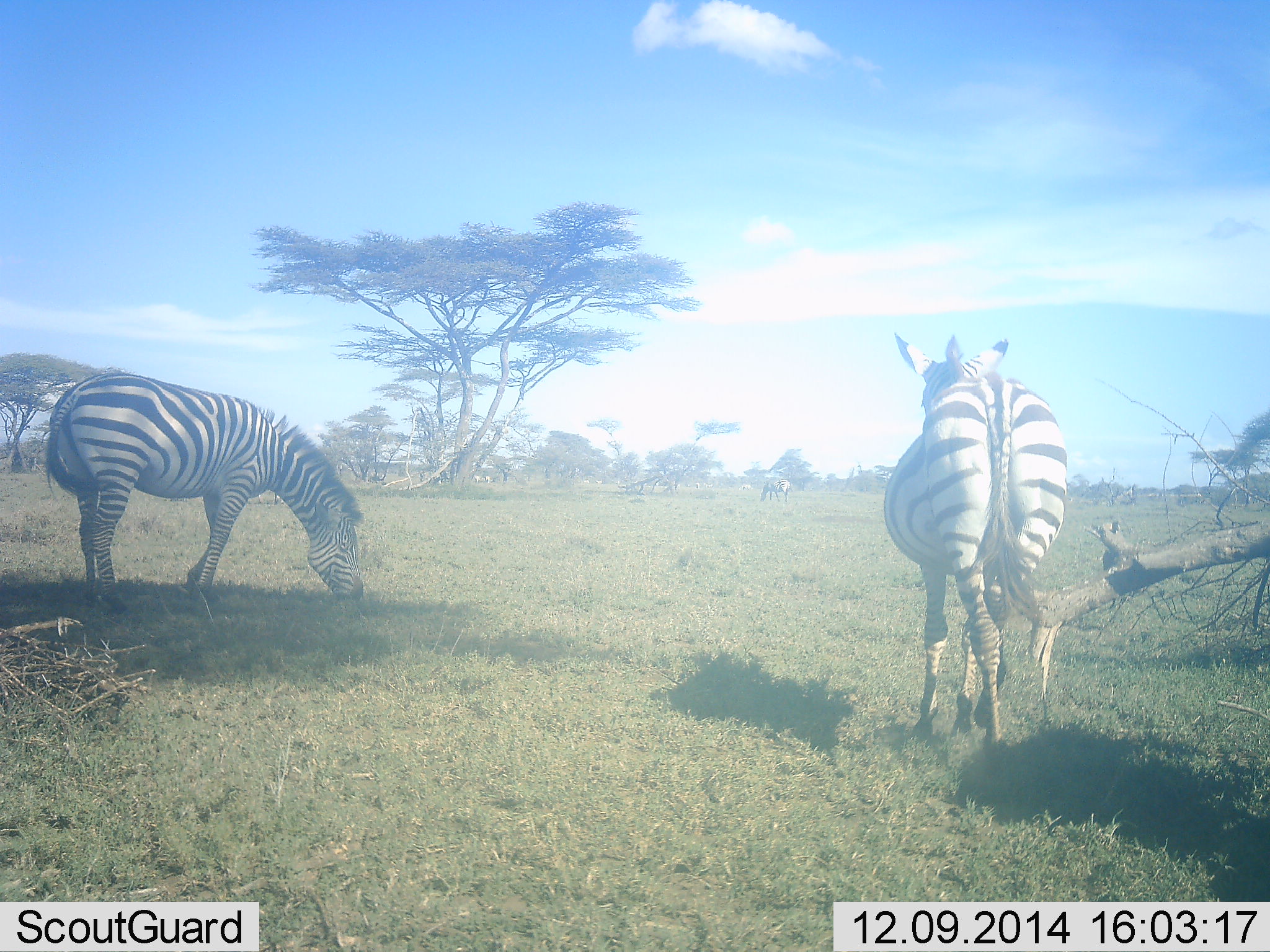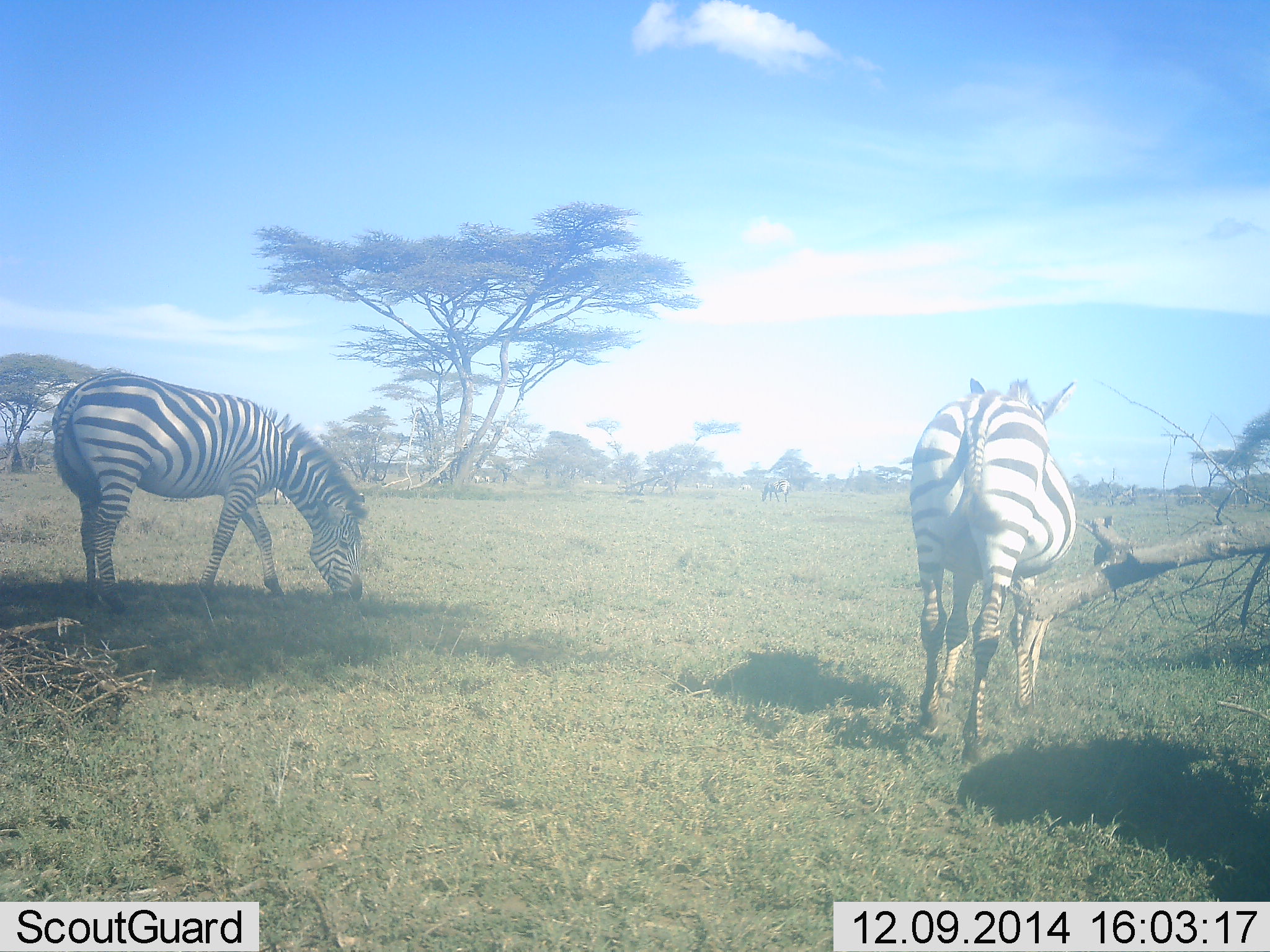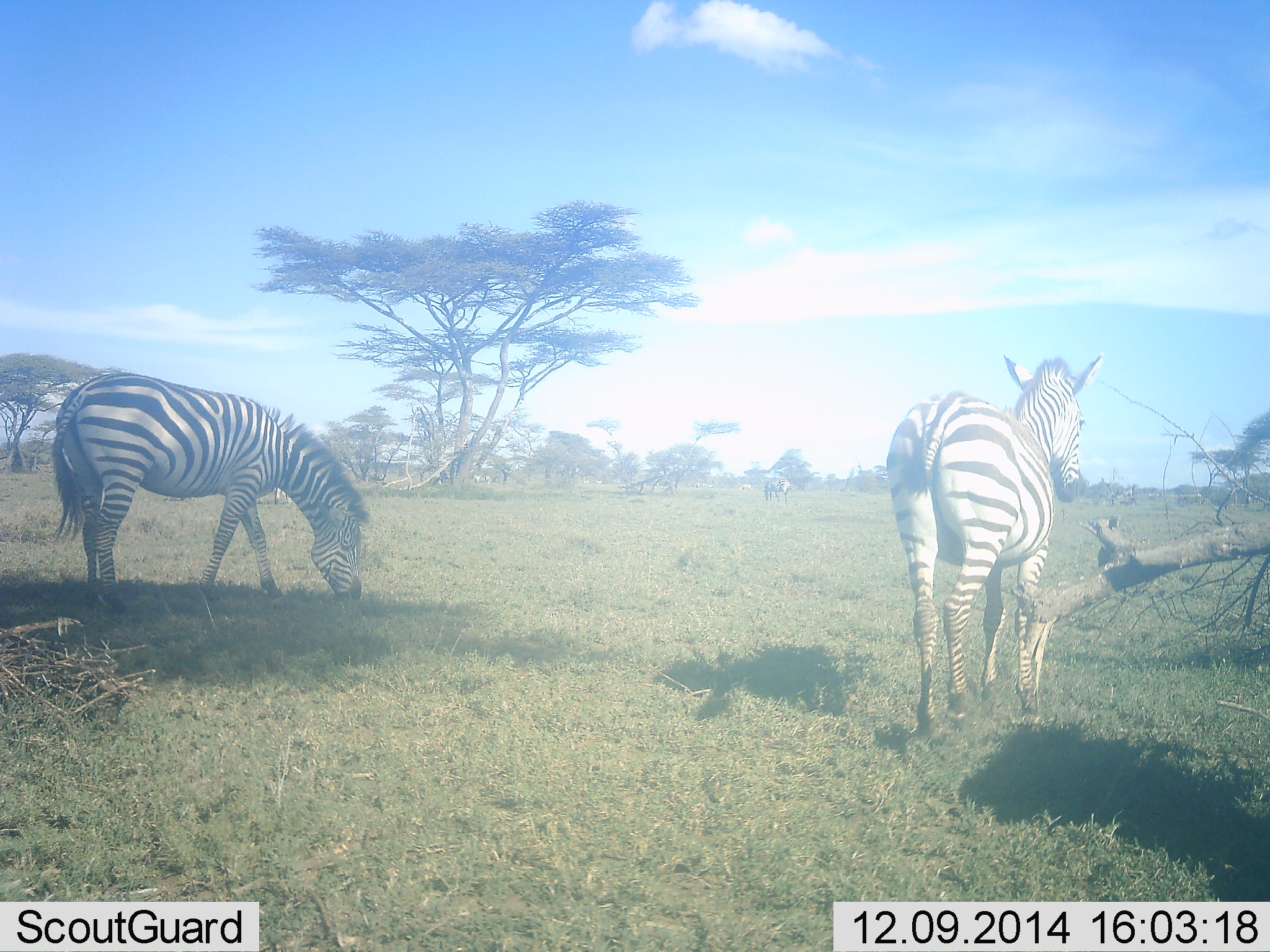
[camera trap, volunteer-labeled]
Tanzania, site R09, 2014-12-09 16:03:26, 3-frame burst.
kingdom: Animalia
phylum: Chordata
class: Mammalia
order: Perissodactyla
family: Equidae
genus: Equus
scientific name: Equus quagga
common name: plains zebra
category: zebra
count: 3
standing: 60%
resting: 10%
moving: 20%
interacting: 10%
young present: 0%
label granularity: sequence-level